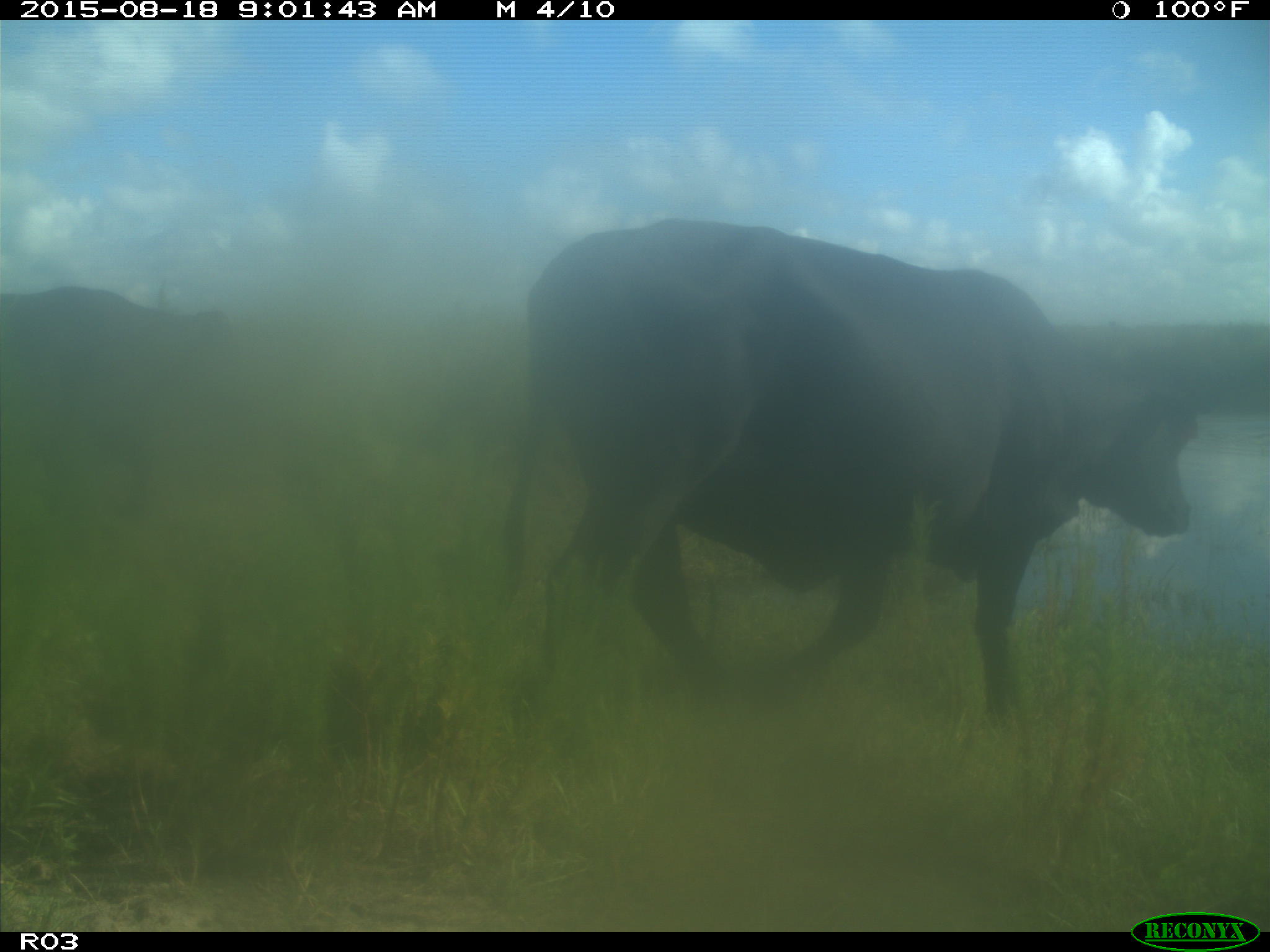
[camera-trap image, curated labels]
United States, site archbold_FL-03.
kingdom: Animalia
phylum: Chordata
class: Mammalia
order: Artiodactyla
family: Bovidae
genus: Bos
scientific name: Bos taurus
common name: domestic cow